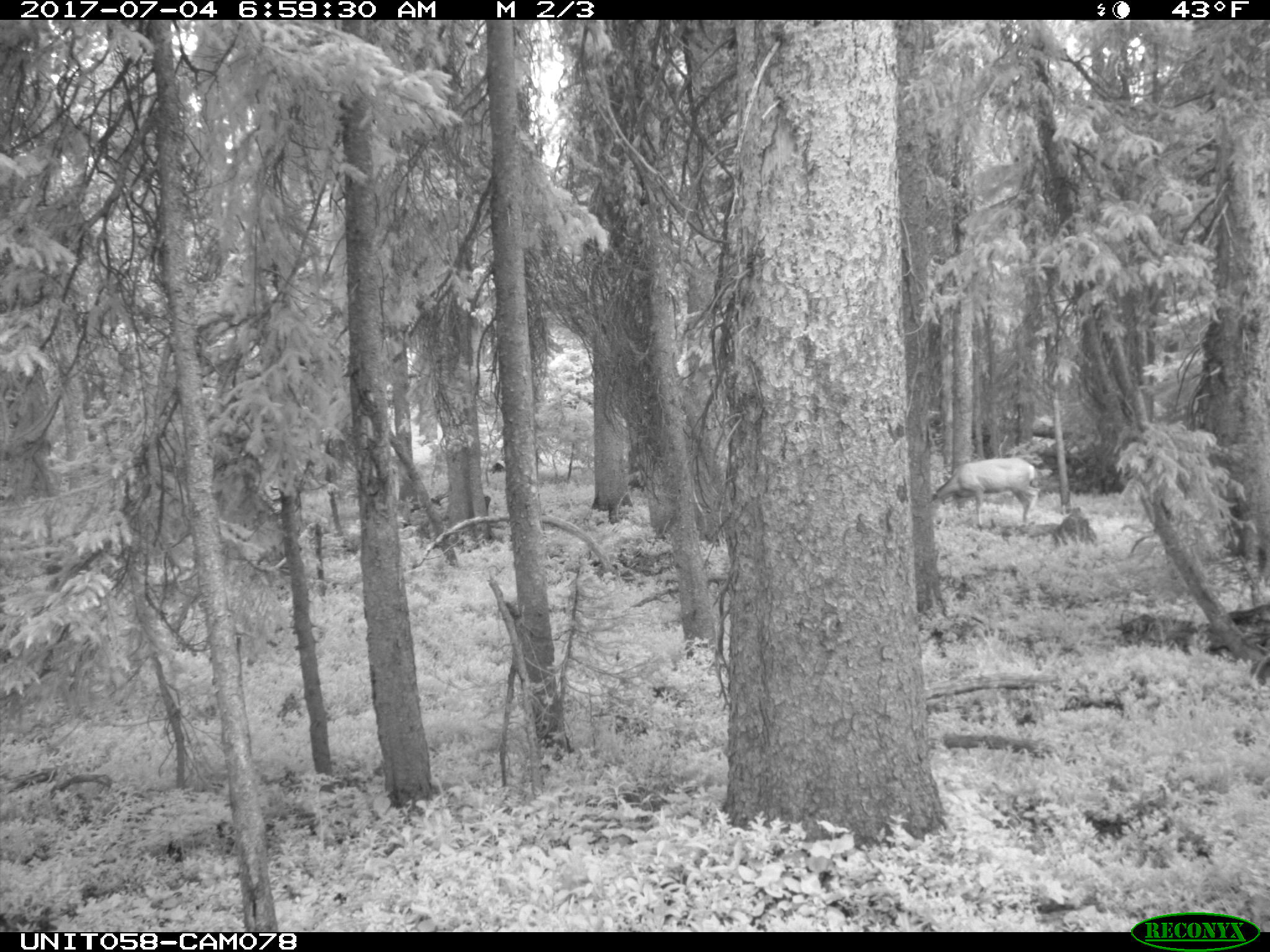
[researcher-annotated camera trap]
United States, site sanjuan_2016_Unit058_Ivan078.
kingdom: Animalia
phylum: Chordata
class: Mammalia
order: Artiodactyla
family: Cervidae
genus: Odocoileus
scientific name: Odocoileus hemionus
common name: mule deer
Odocoileus hemionus (mule deer).